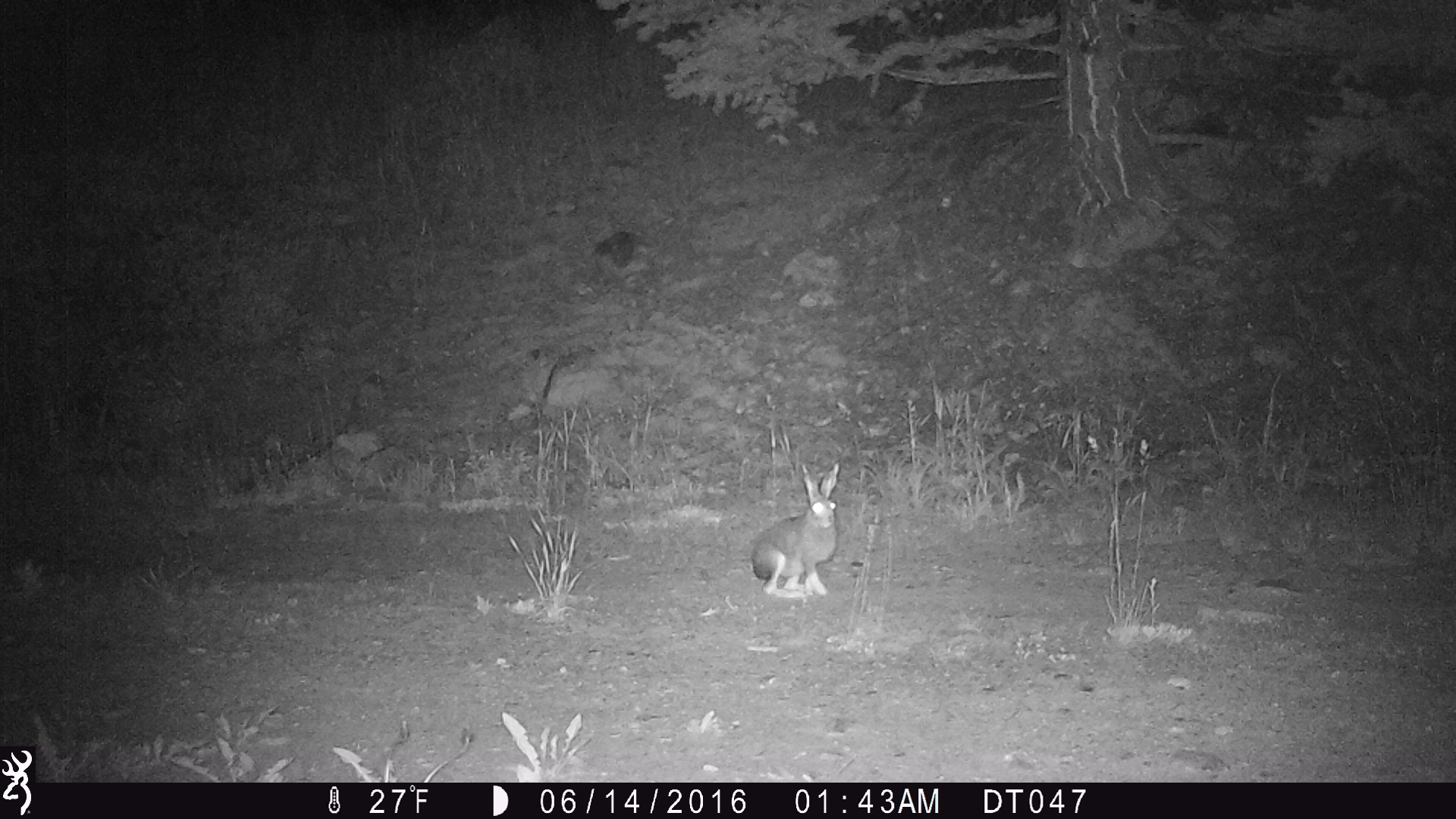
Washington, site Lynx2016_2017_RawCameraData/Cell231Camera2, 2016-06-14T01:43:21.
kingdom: Animalia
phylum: Chordata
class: Mammalia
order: Lagomorpha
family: Leporidae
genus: Lepus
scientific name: Lepus americanus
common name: snowshoe hare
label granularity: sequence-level